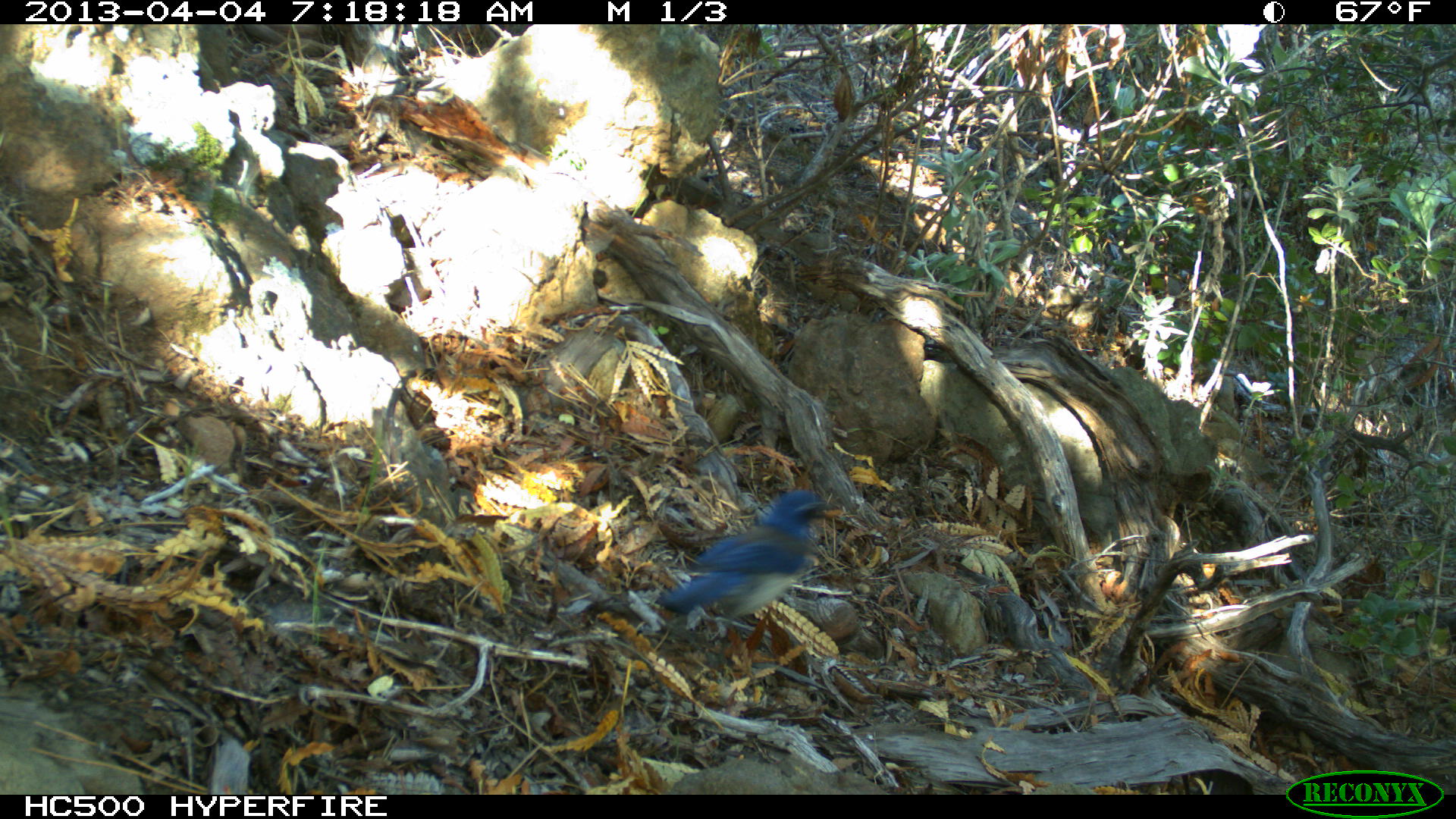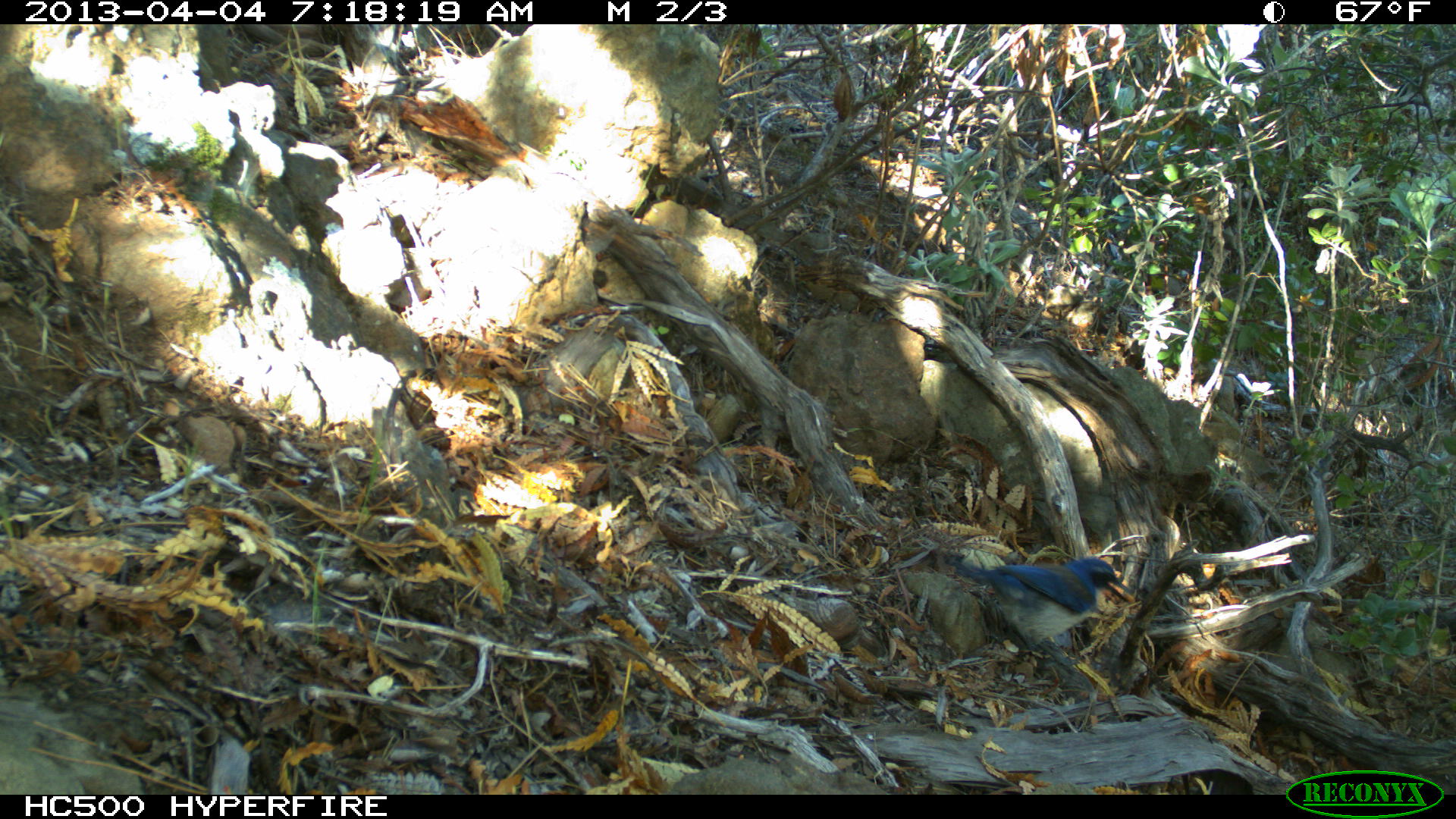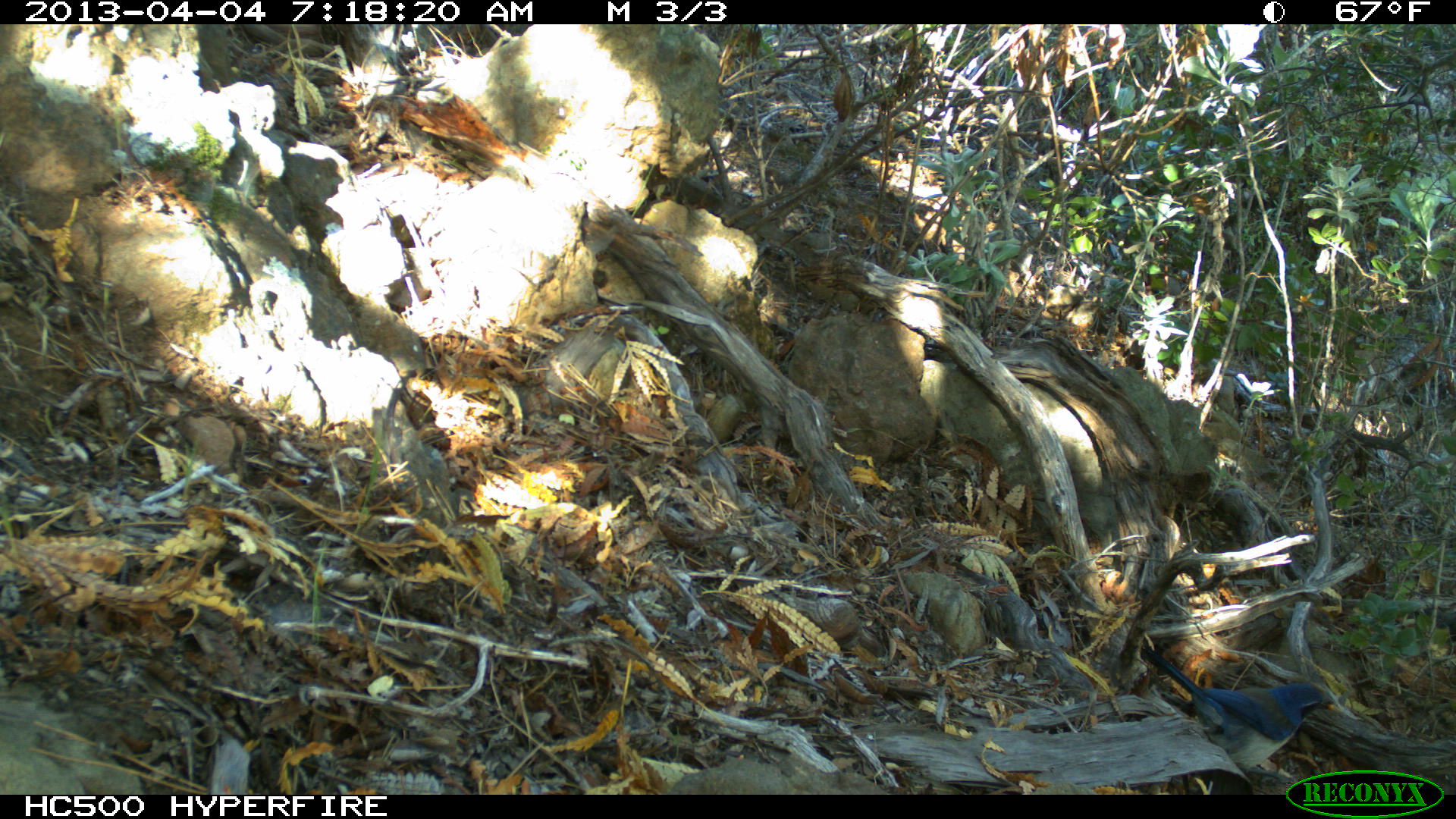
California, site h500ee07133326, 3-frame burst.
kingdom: Animalia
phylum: Chordata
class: Aves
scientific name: Aves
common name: bird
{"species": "bird (Aves)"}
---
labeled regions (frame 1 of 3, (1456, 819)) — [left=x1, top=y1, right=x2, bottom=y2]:
bird: [left=658, top=489, right=839, bottom=619]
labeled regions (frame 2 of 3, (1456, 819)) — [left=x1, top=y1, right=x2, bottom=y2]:
bird: [left=943, top=556, right=1132, bottom=672]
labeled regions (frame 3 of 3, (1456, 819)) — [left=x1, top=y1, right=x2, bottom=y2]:
bird: [left=1161, top=660, right=1340, bottom=786]